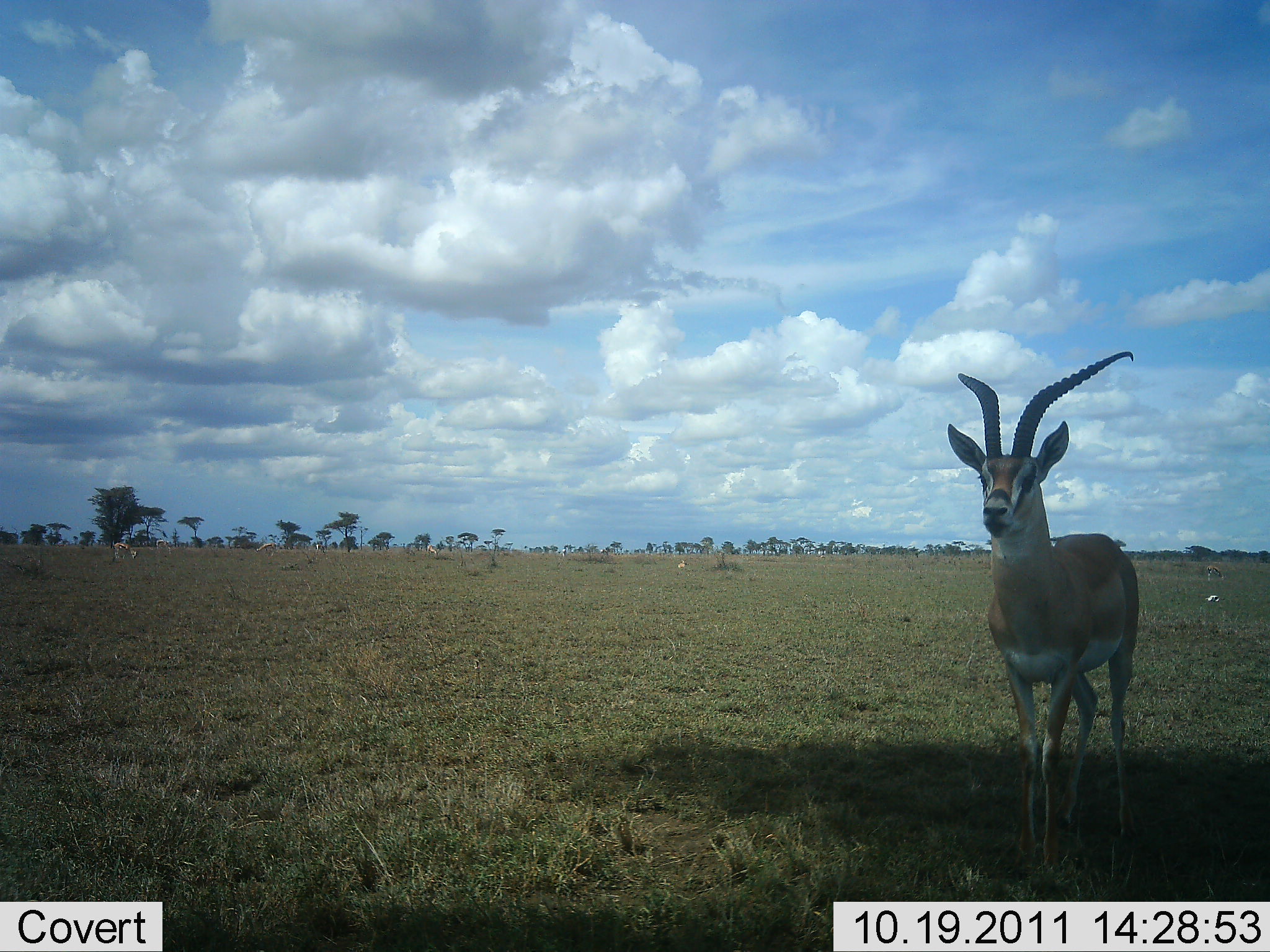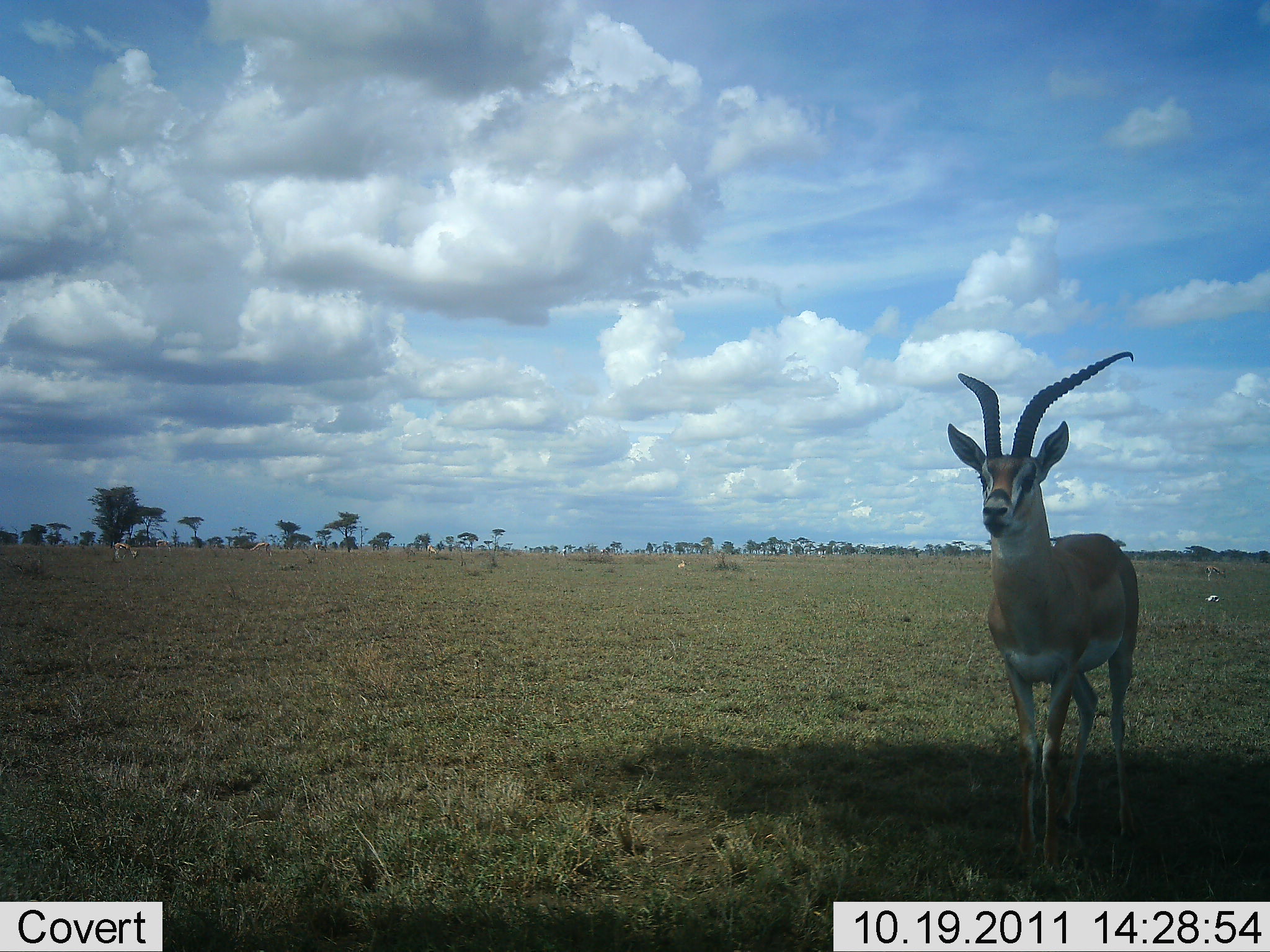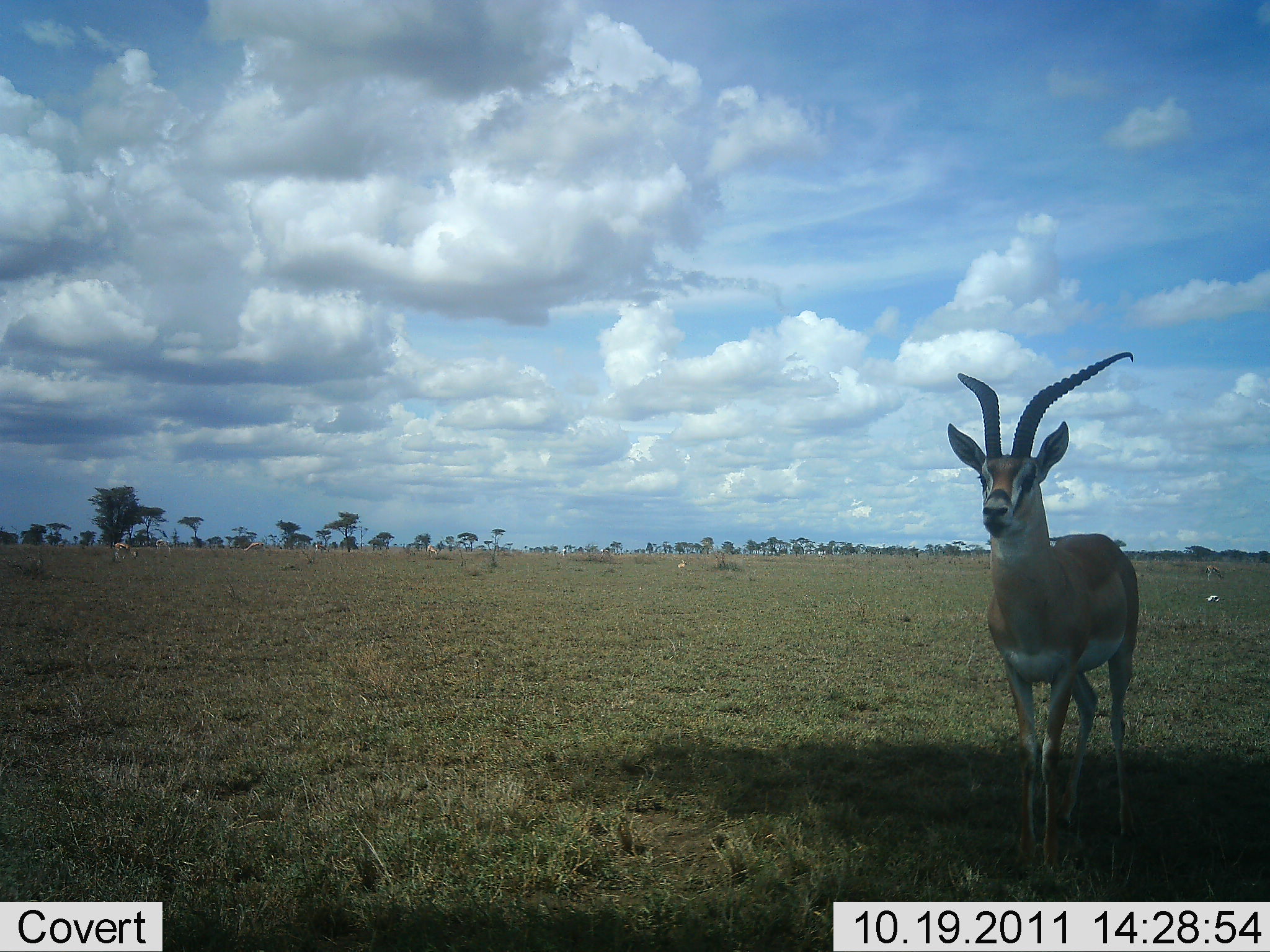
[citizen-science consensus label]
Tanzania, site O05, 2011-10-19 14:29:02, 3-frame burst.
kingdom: Animalia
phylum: Chordata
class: Mammalia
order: Artiodactyla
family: Bovidae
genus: Nanger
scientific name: Nanger granti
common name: grant's gazelle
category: gazellegrants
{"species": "gazellegrants (grant's gazelle) (Nanger granti)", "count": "1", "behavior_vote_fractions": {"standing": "100%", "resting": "0%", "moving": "9%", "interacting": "0%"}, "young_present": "0%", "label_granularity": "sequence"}